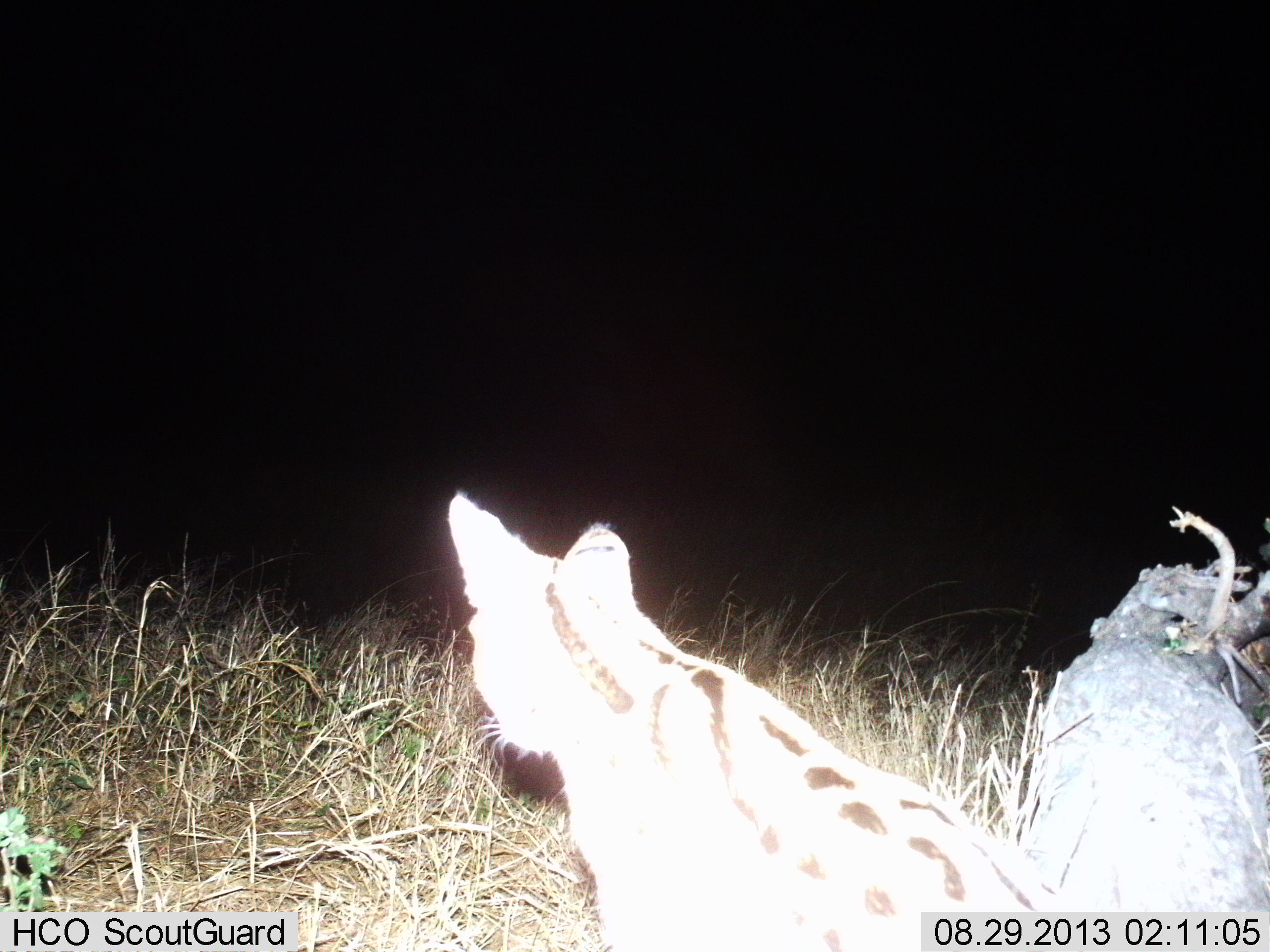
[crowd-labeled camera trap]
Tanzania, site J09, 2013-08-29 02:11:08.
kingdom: Animalia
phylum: Chordata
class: Mammalia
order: Carnivora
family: Felidae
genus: Leptailurus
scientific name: Leptailurus serval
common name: serval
Serval (Leptailurus serval), count 1. Behavior (volunteer vote fractions): standing 91%, resting 5%, moving 0%, interacting 5%. Young present (vote fraction): 0%. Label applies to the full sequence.